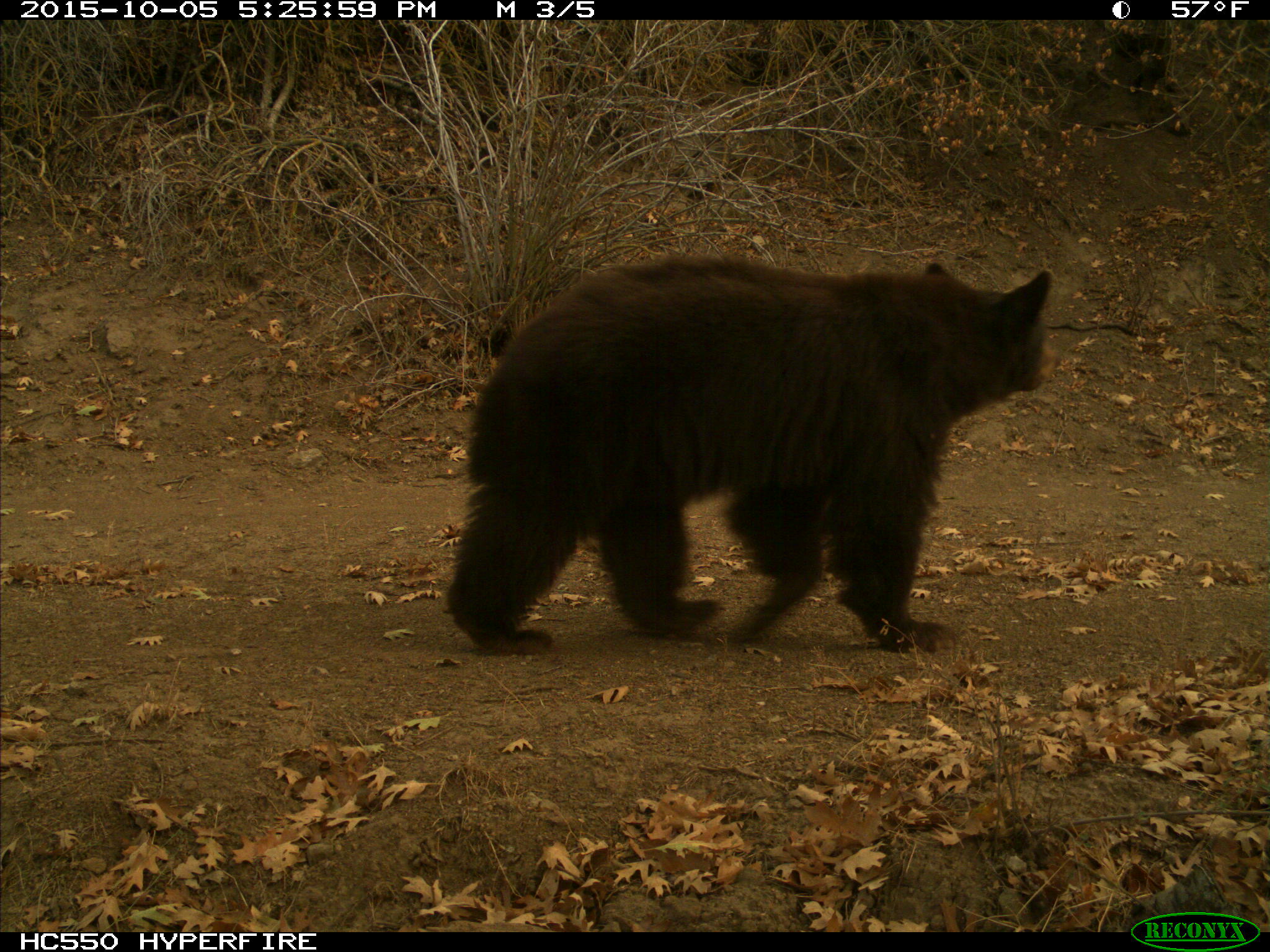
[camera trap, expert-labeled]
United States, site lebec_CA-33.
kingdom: Animalia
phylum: Chordata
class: Mammalia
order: Carnivora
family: Ursidae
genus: Ursus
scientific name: Ursus americanus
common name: american black bear